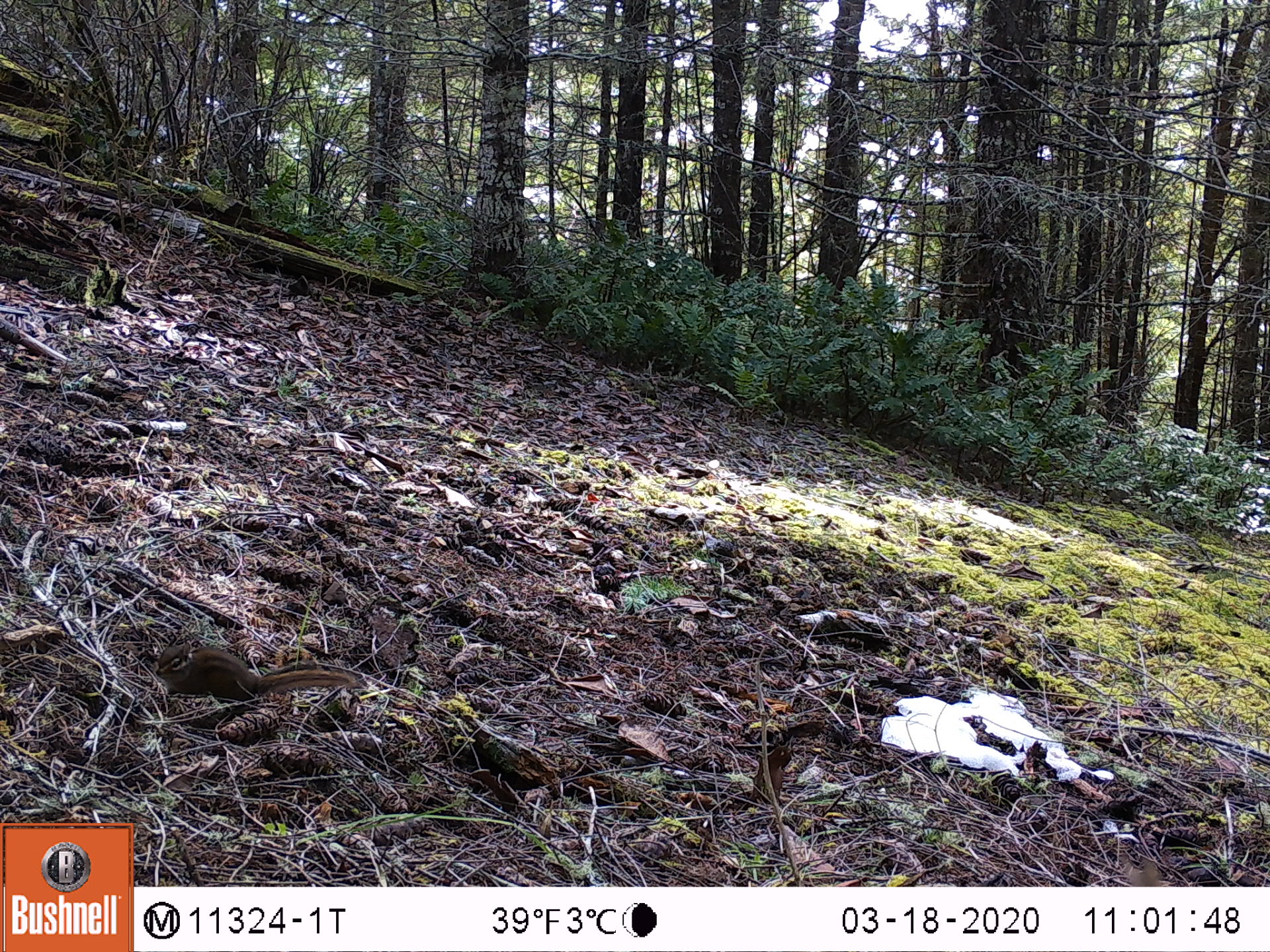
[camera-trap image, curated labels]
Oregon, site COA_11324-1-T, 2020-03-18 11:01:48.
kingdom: Animalia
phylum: Chordata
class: Mammalia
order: Rodentia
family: Sciuridae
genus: Neotamias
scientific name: Neotamias townsendii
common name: townsend's chipmunk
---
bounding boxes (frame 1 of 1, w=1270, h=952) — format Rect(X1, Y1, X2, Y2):
townsend's chipmunk: Rect(149, 636, 369, 704)